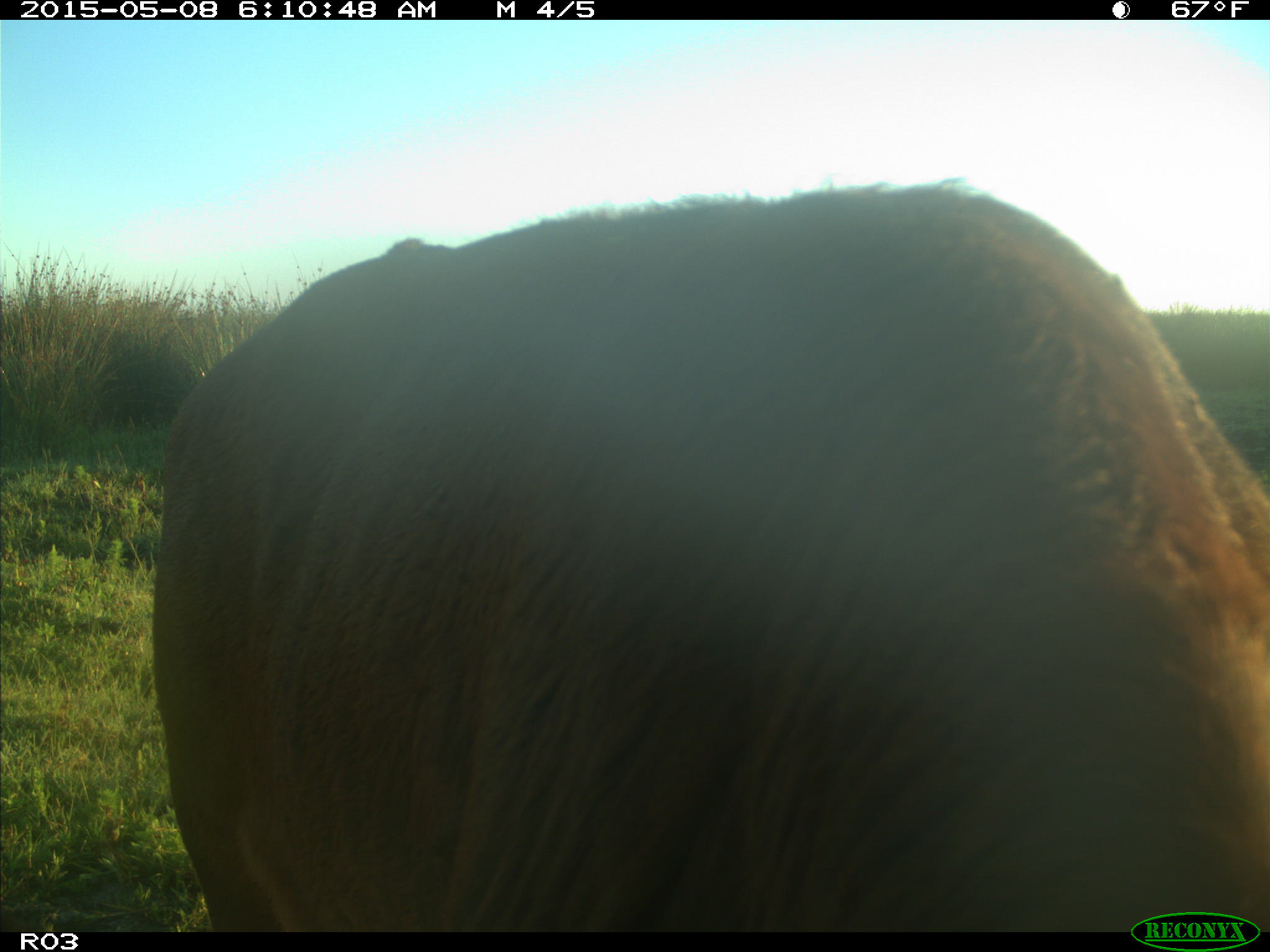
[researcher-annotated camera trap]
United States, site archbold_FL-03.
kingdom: Animalia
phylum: Chordata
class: Mammalia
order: Artiodactyla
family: Bovidae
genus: Bos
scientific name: Bos taurus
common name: domestic cow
Bos taurus (domestic cow).